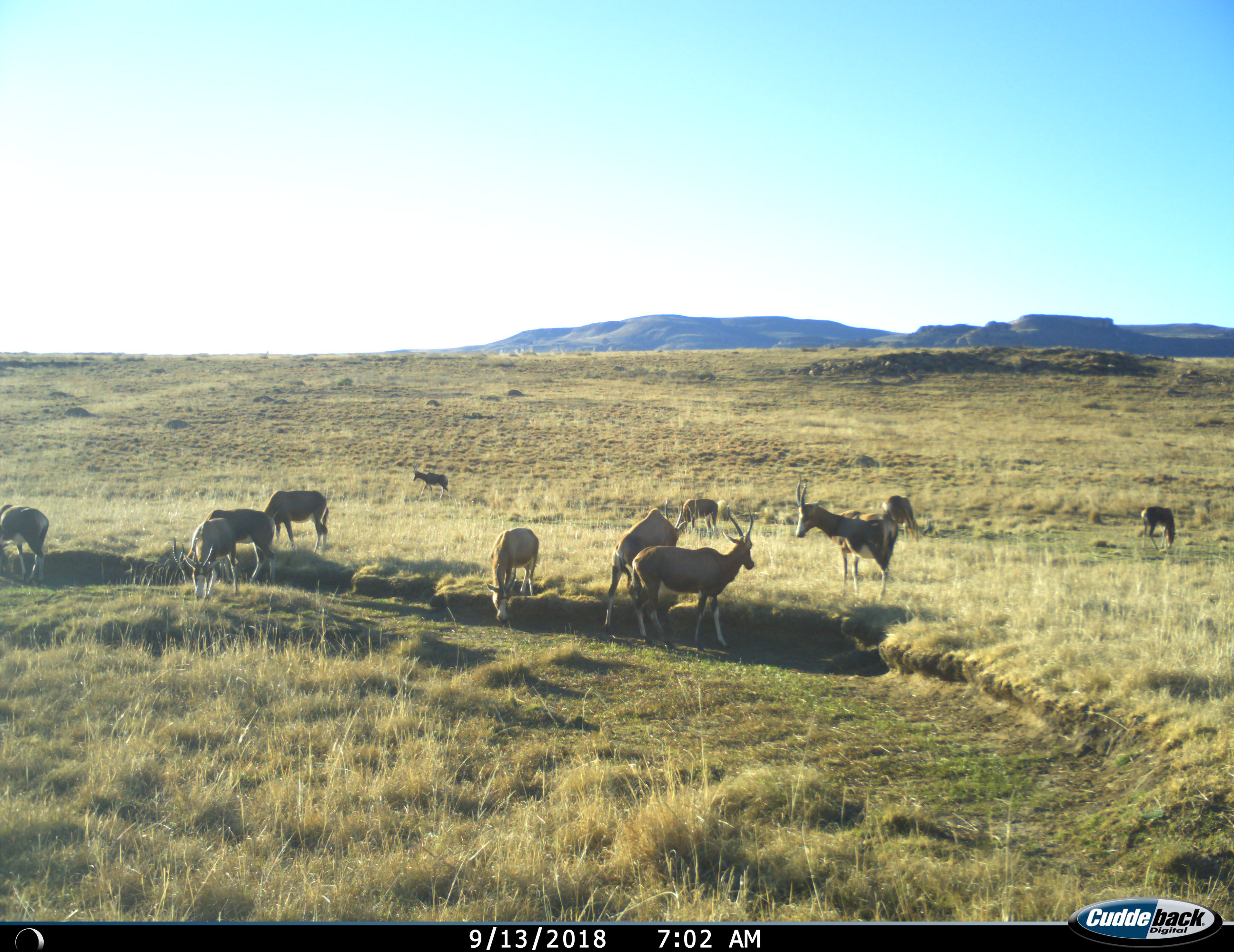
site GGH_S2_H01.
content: unidentified animal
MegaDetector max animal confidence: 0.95